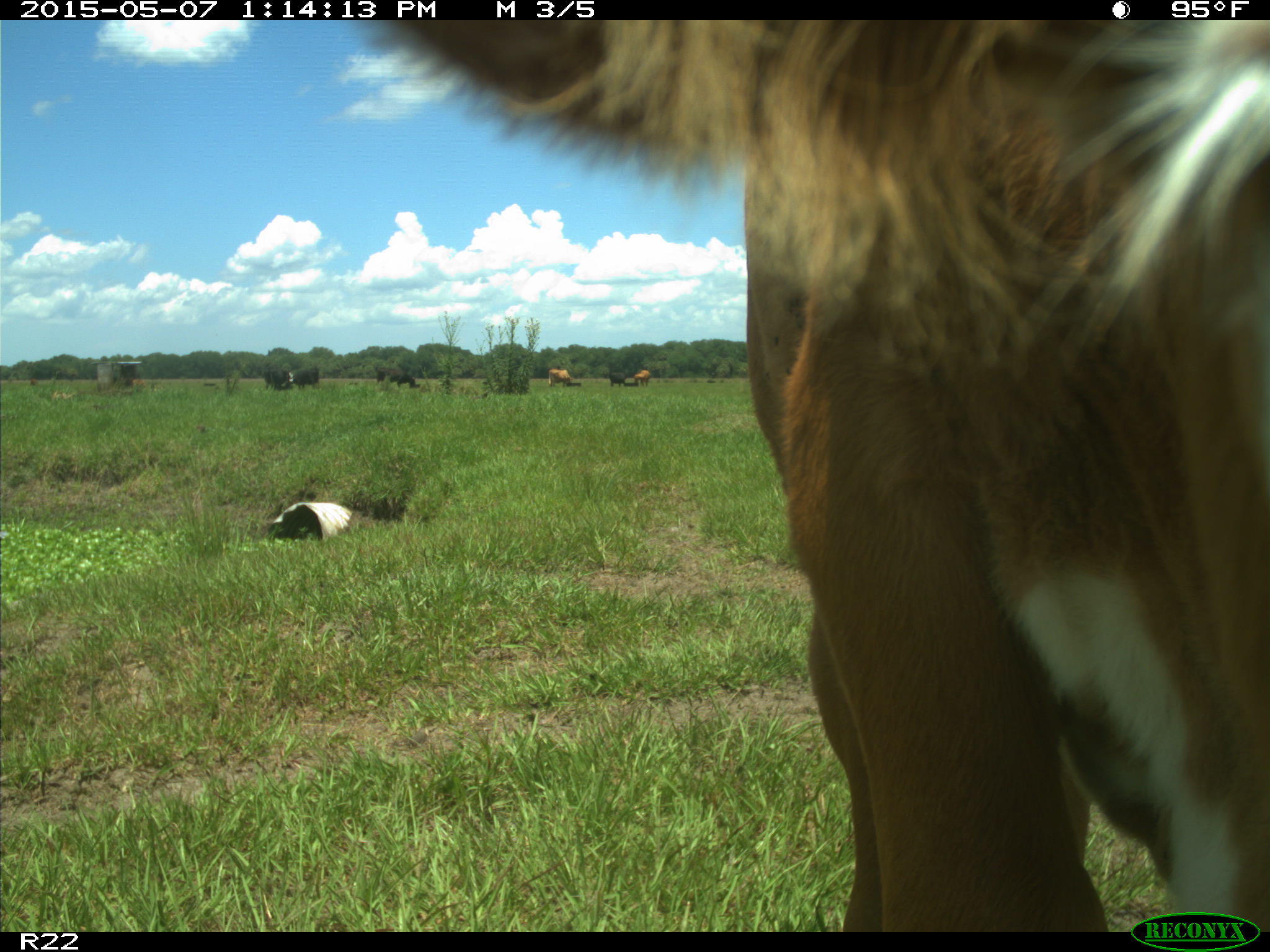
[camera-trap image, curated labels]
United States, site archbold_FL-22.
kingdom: Animalia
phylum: Chordata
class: Mammalia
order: Artiodactyla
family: Bovidae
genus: Bos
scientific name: Bos taurus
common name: domestic cow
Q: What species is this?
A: Bos taurus (domestic cow).